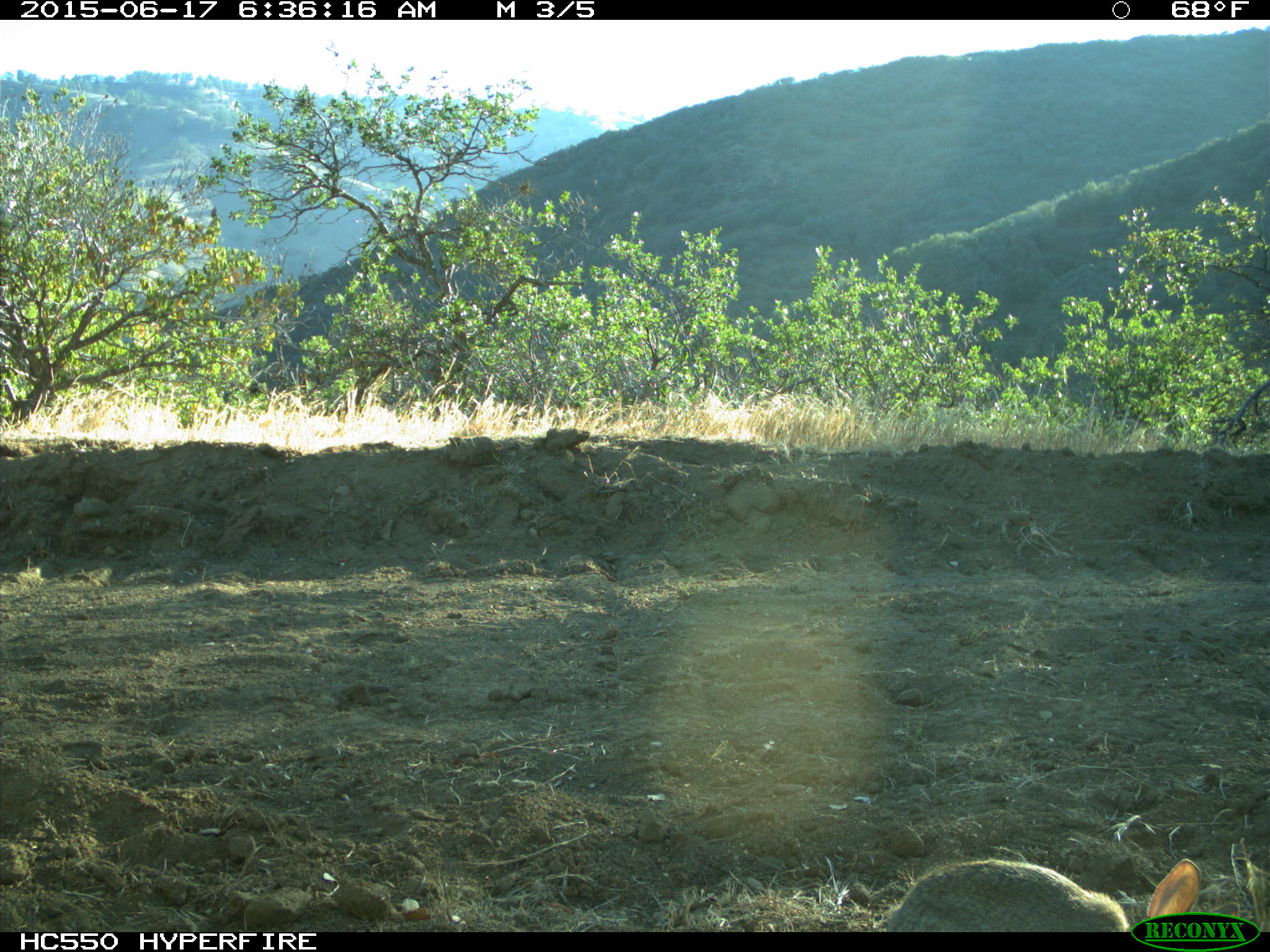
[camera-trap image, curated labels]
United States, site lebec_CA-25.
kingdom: Animalia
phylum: Chordata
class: Mammalia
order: Lagomorpha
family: Leporidae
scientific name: Leporidae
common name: rabbits and hares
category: unidentified rabbit